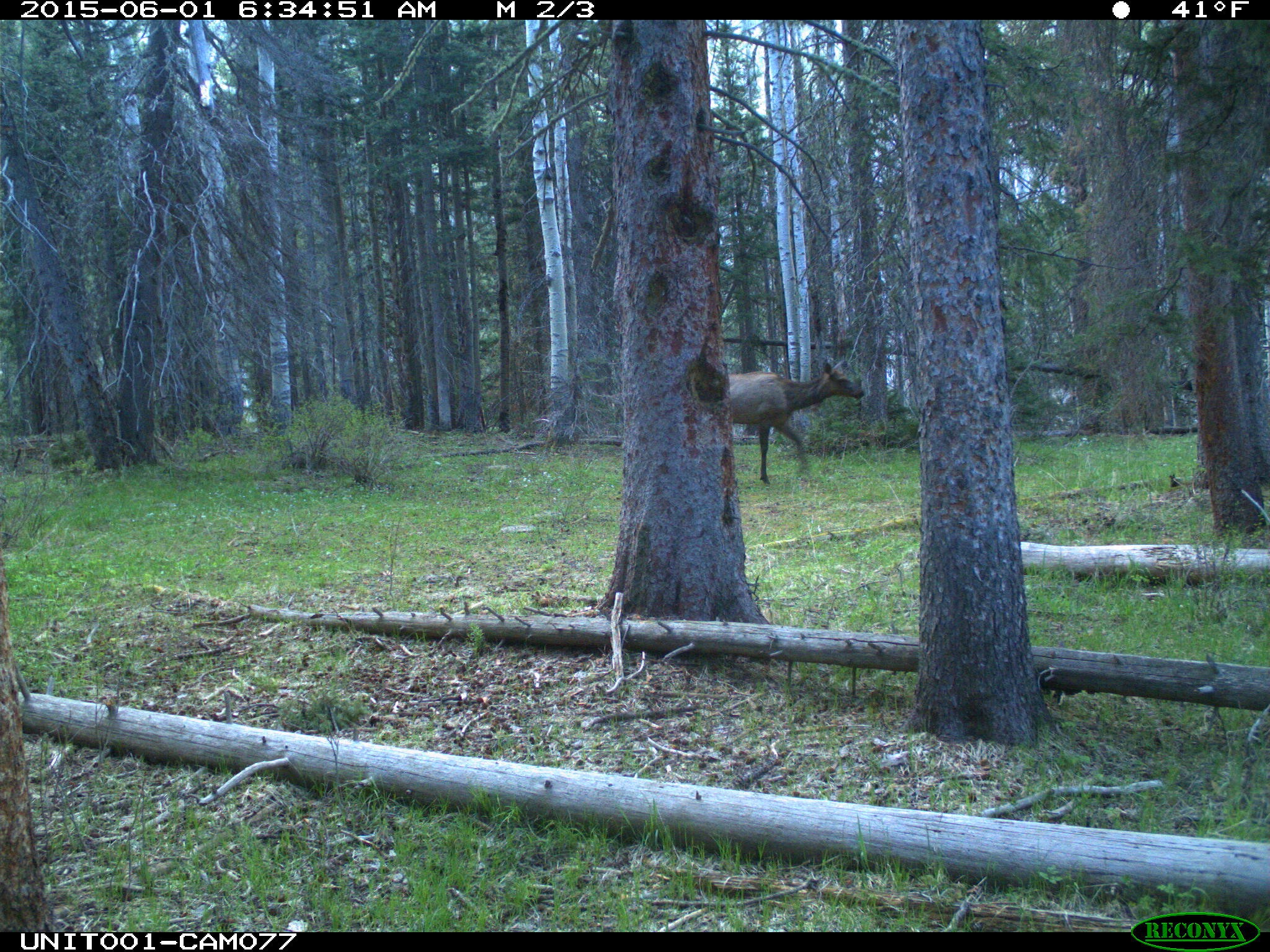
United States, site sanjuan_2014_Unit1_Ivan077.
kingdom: Animalia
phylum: Chordata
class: Mammalia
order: Artiodactyla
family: Cervidae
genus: Cervus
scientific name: Cervus elaphus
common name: red deer